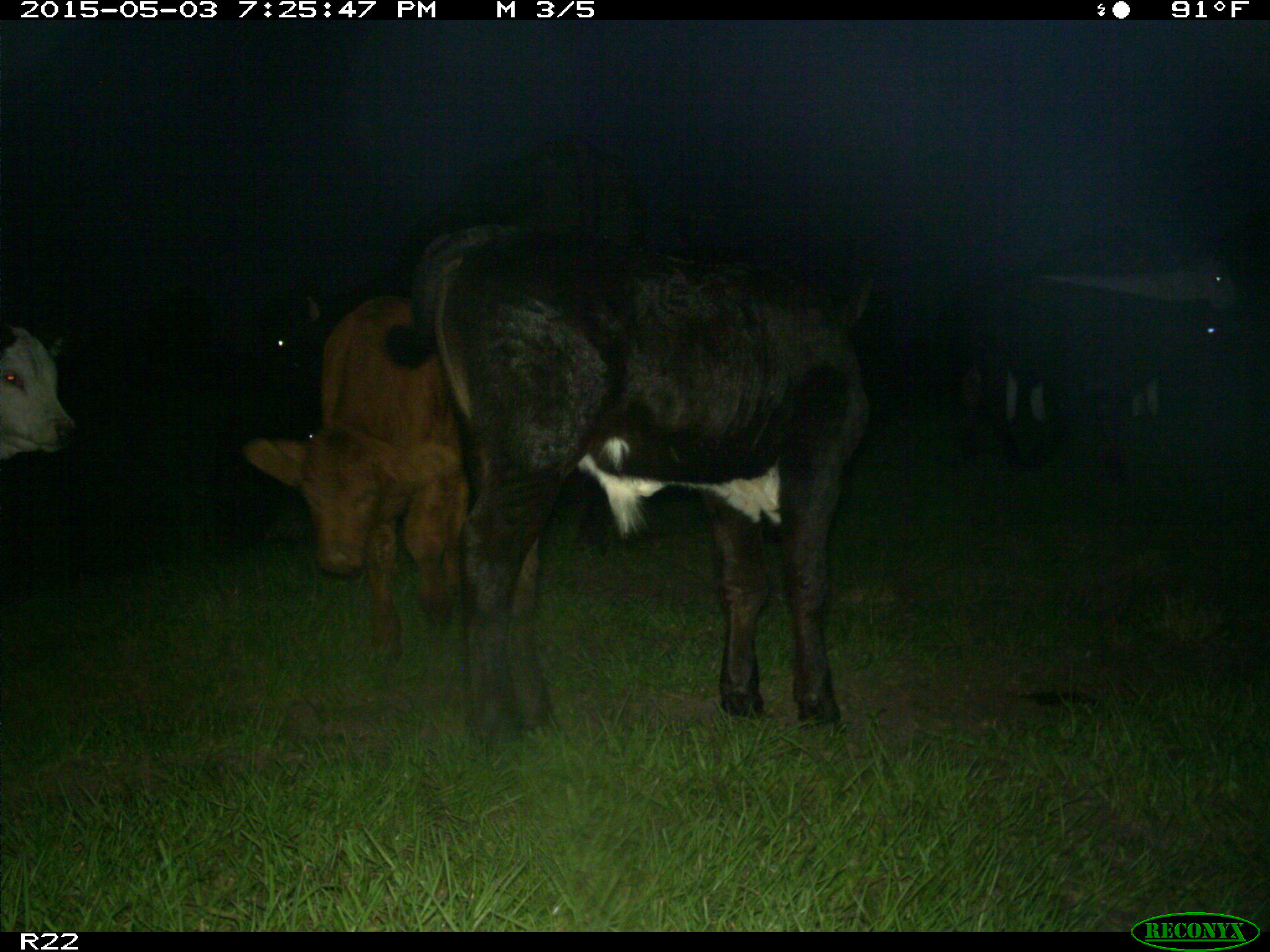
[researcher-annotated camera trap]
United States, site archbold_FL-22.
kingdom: Animalia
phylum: Chordata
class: Mammalia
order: Artiodactyla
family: Bovidae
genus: Bos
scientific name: Bos taurus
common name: domestic cow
Bos taurus (domestic cow).